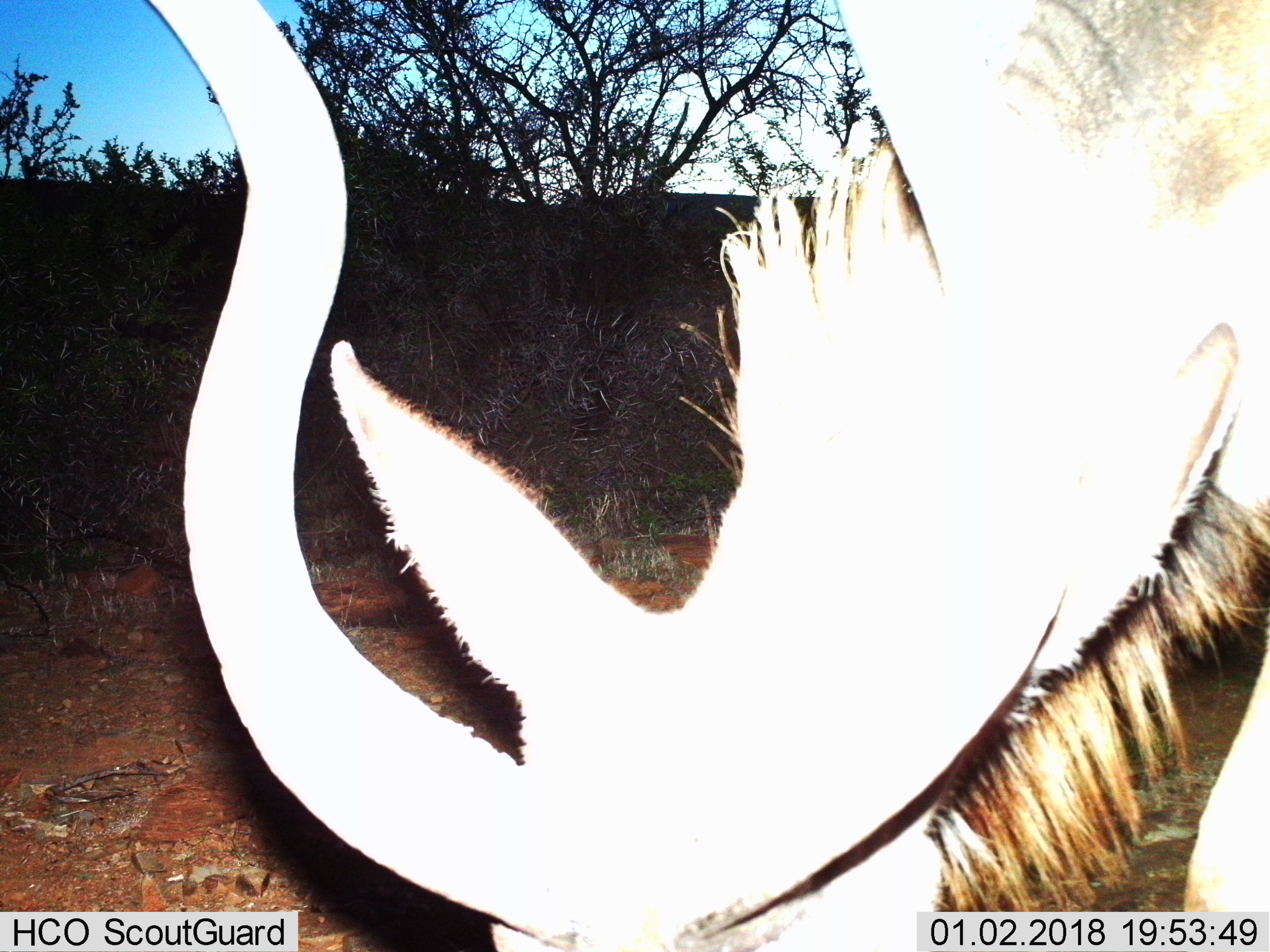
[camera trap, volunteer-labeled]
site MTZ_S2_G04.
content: unidentified animal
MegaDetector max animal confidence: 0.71